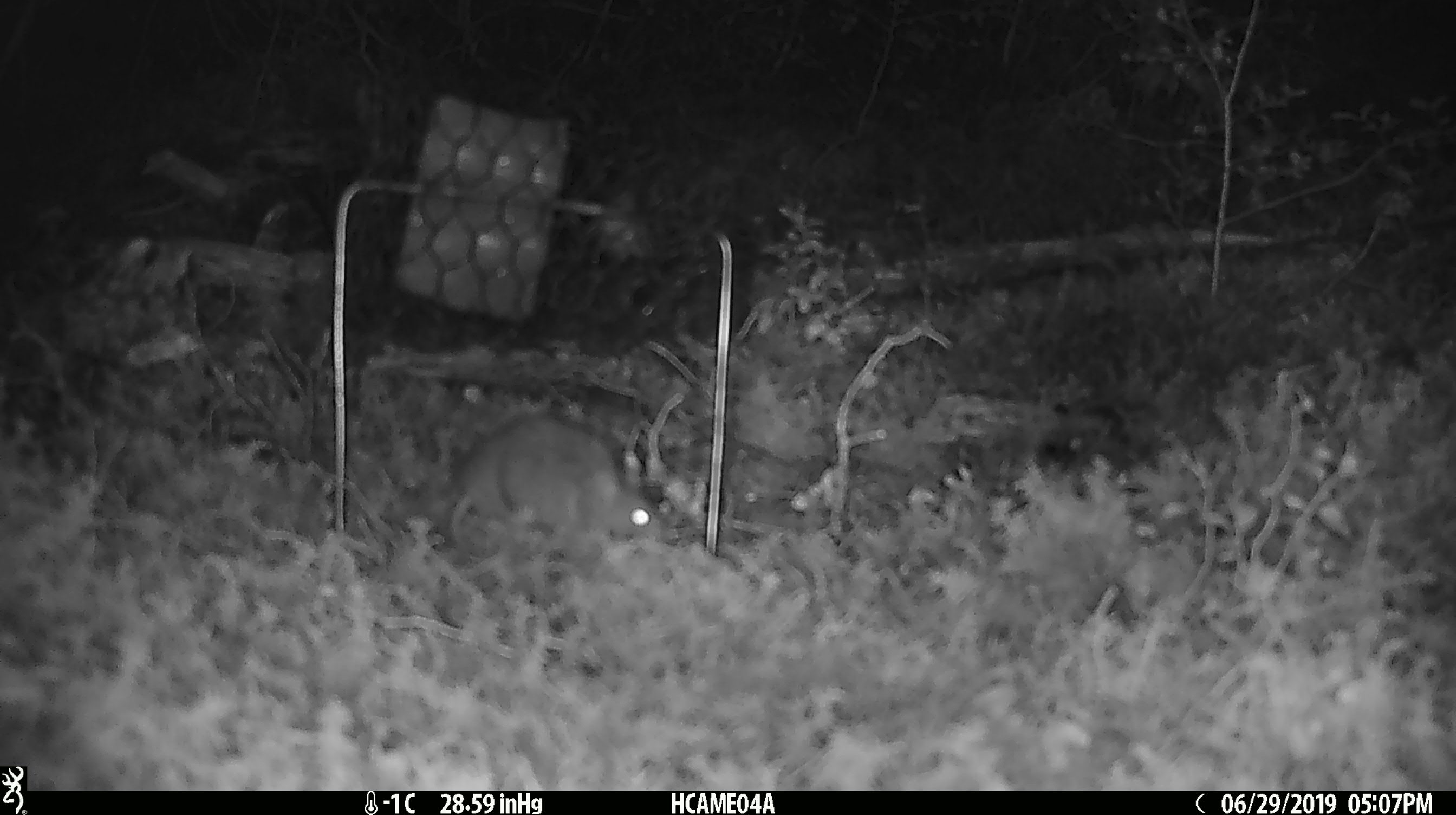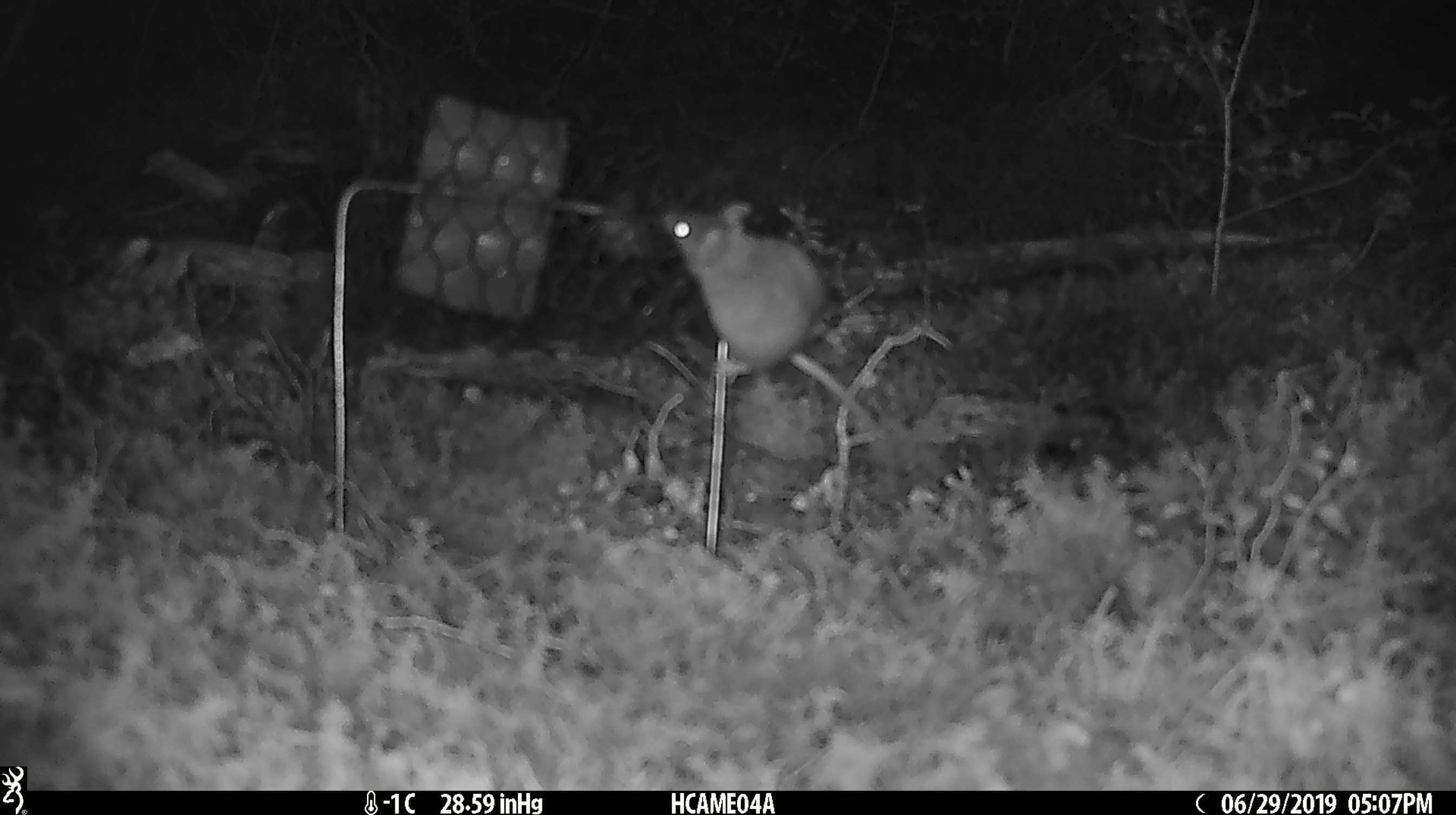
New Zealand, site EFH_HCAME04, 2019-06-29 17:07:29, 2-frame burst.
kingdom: Animalia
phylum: Chordata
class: Mammalia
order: Rodentia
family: Muridae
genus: Mus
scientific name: Mus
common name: mouse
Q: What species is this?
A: Mouse (Mus).